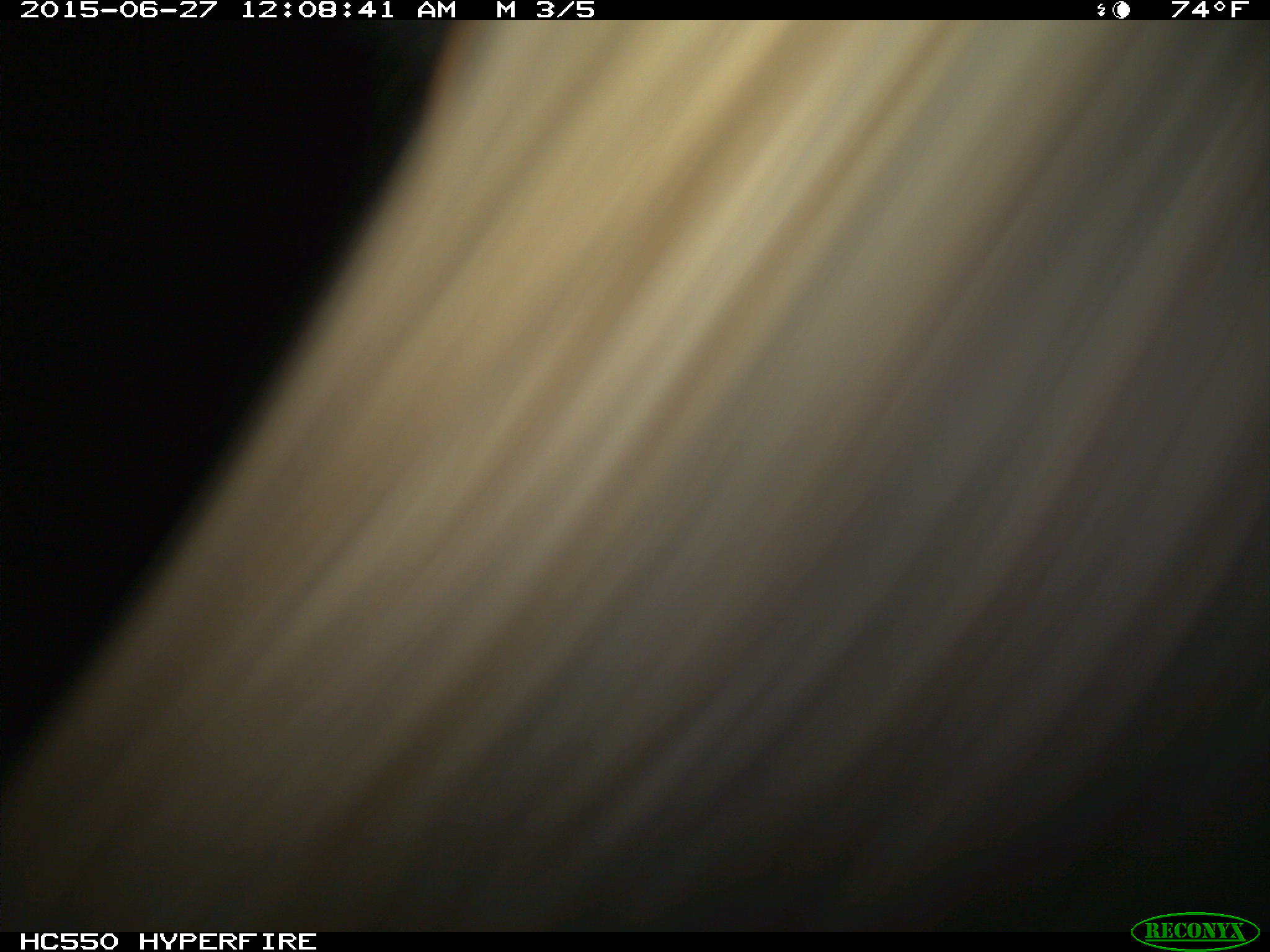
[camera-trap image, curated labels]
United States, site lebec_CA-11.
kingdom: Animalia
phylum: Chordata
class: Mammalia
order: Carnivora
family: Ursidae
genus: Ursus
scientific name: Ursus americanus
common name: american black bear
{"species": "Ursus americanus (american black bear)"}